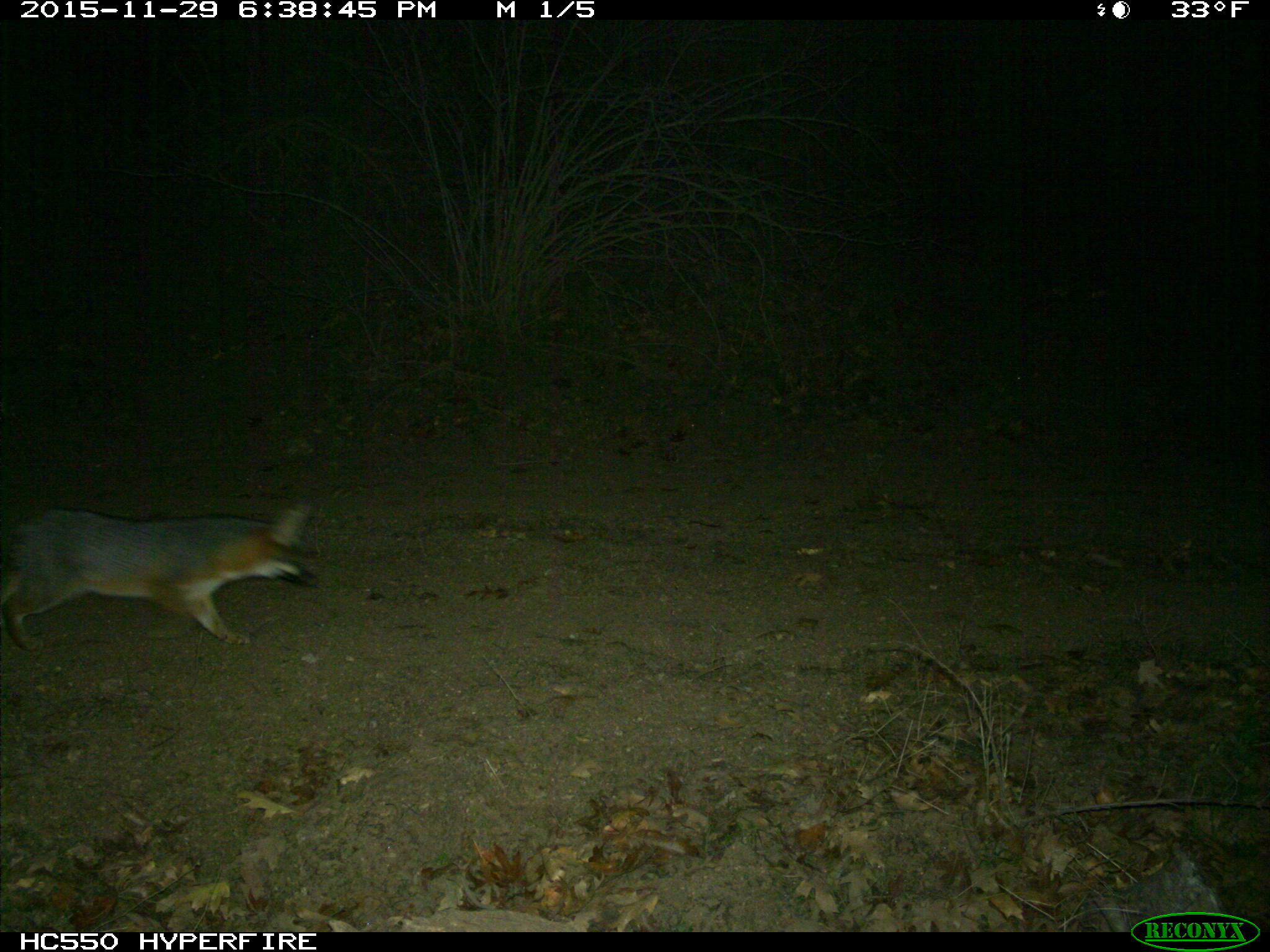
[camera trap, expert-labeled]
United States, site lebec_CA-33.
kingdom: Animalia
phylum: Chordata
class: Mammalia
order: Carnivora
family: Canidae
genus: Urocyon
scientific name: Urocyon cinereoargenteus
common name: gray fox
Urocyon cinereoargenteus (gray fox).